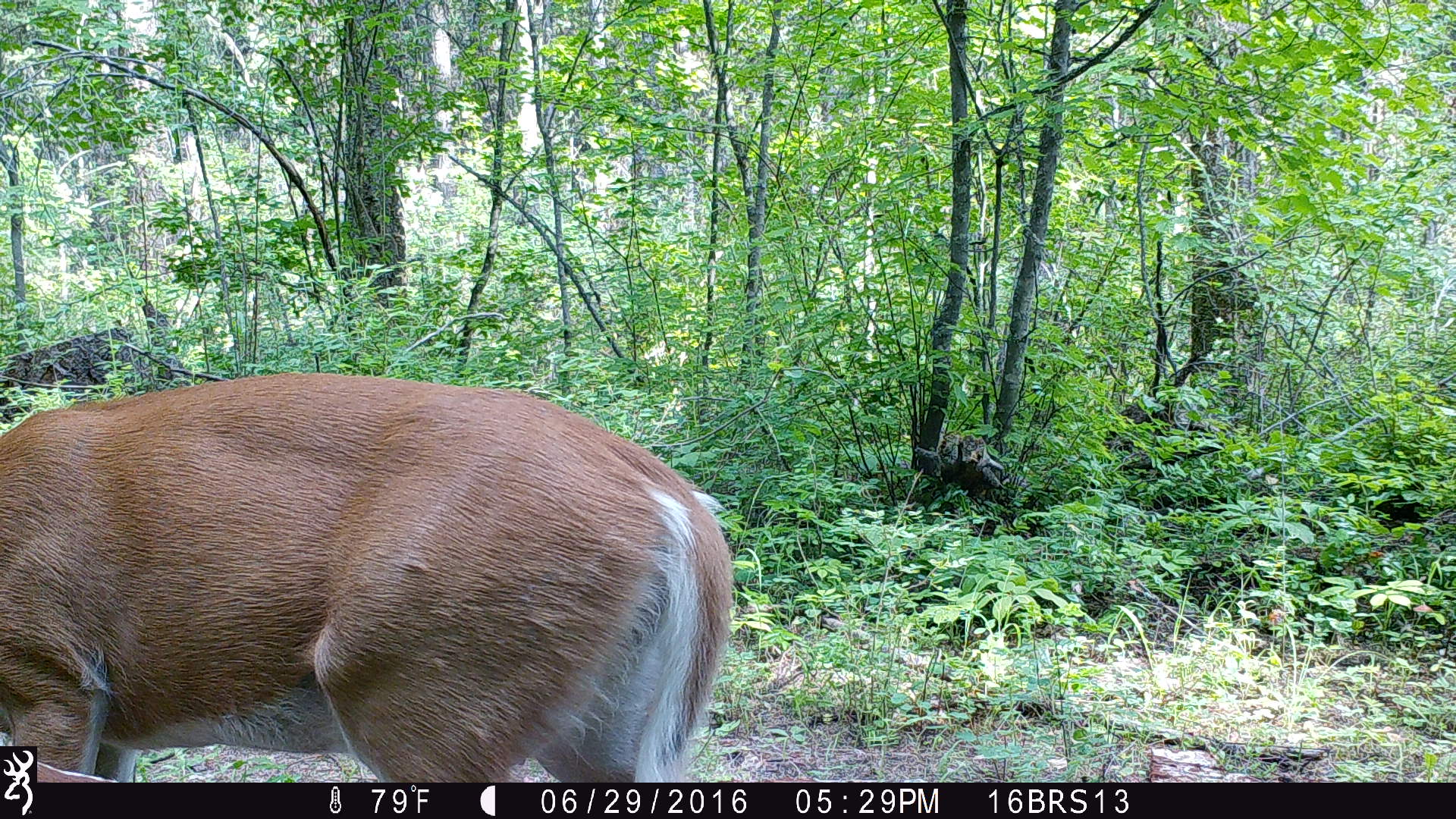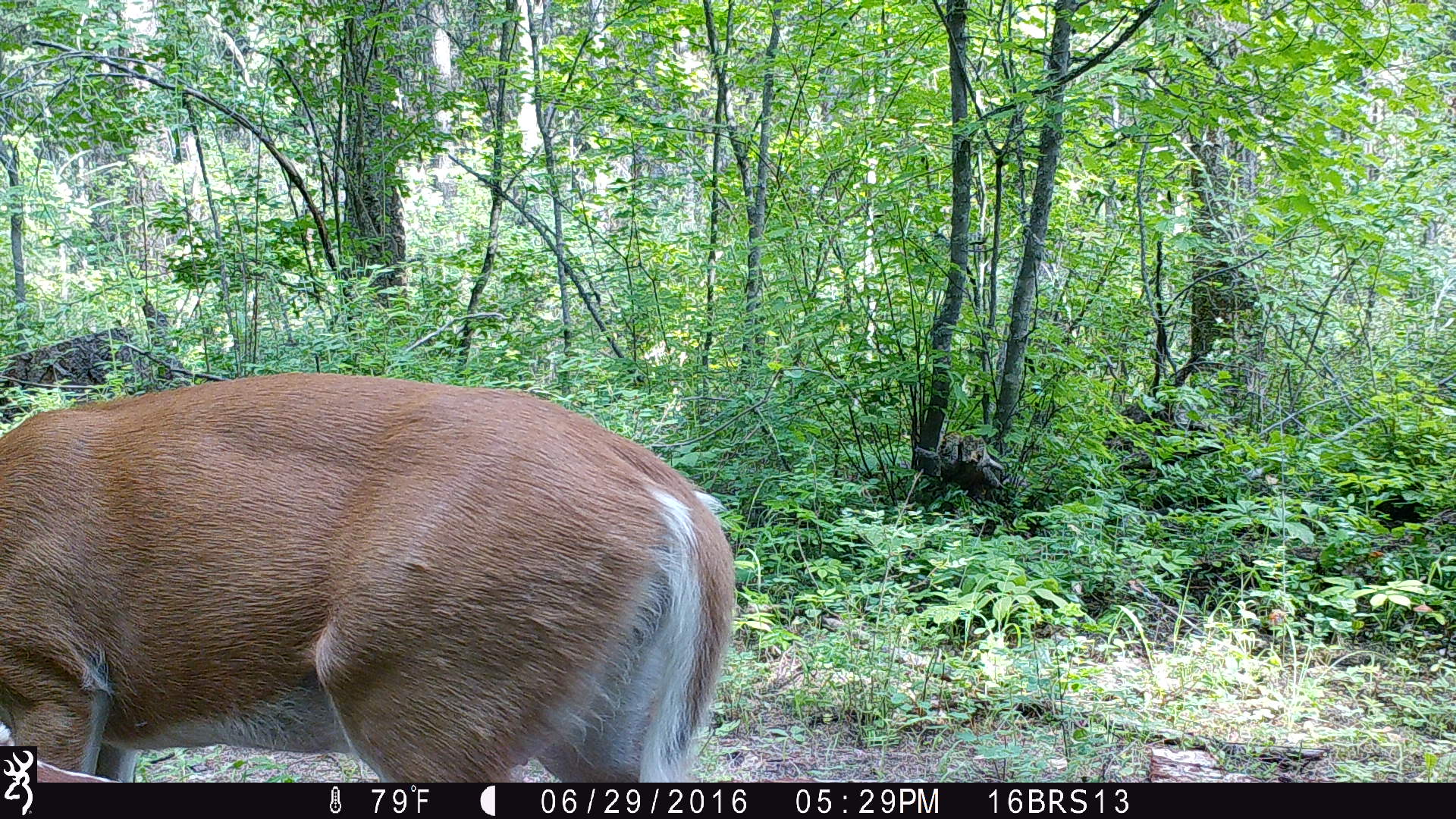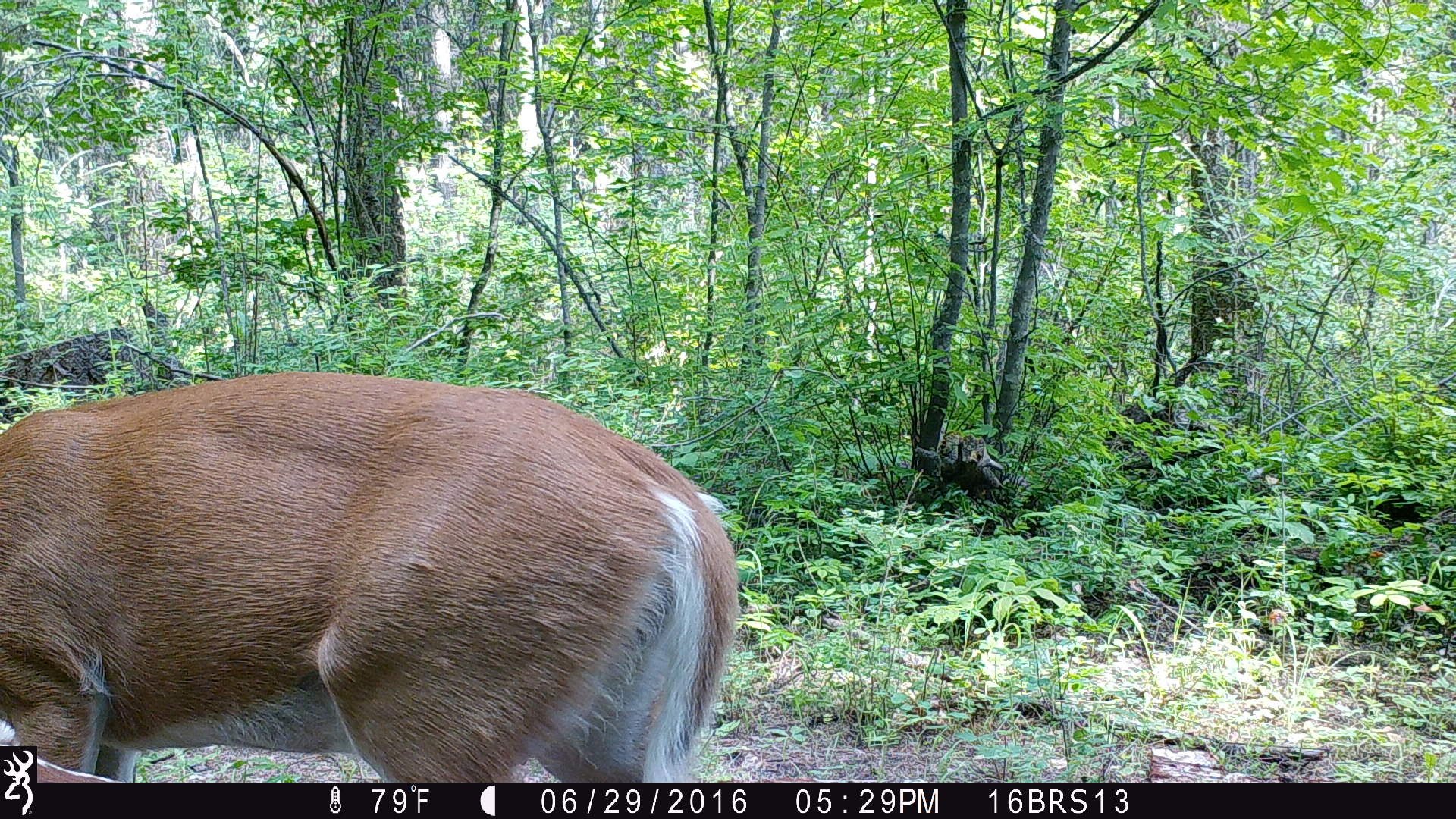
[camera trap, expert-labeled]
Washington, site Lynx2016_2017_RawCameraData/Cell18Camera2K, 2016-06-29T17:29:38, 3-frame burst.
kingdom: Animalia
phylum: Chordata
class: Mammalia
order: Artiodactyla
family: Cervidae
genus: Odocoileus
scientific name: Odocoileus virginianus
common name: white-tailed deer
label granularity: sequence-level